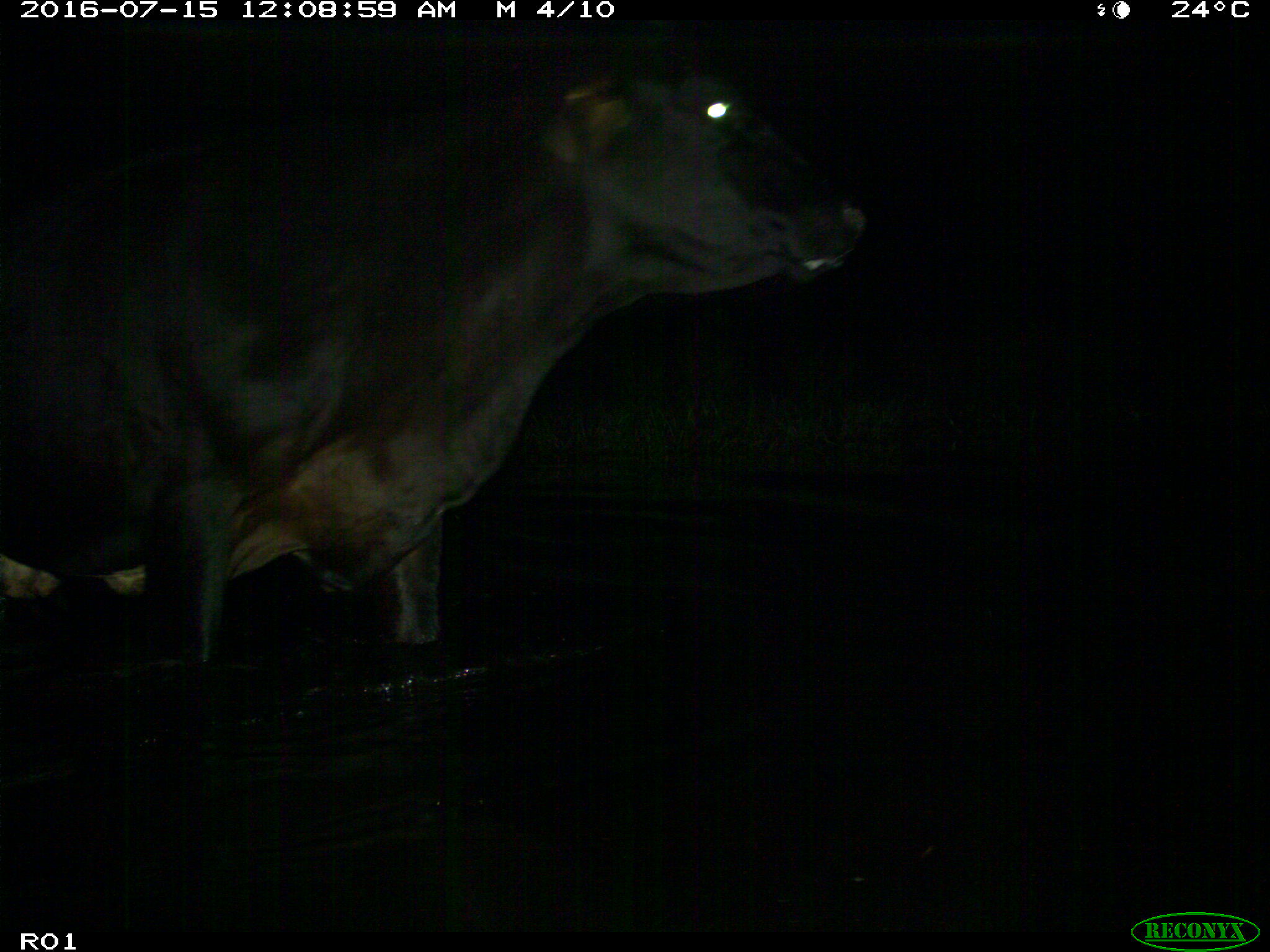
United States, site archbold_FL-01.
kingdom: Animalia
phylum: Chordata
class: Mammalia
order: Artiodactyla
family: Bovidae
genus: Bos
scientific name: Bos taurus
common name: domestic cow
Bos taurus (domestic cow).